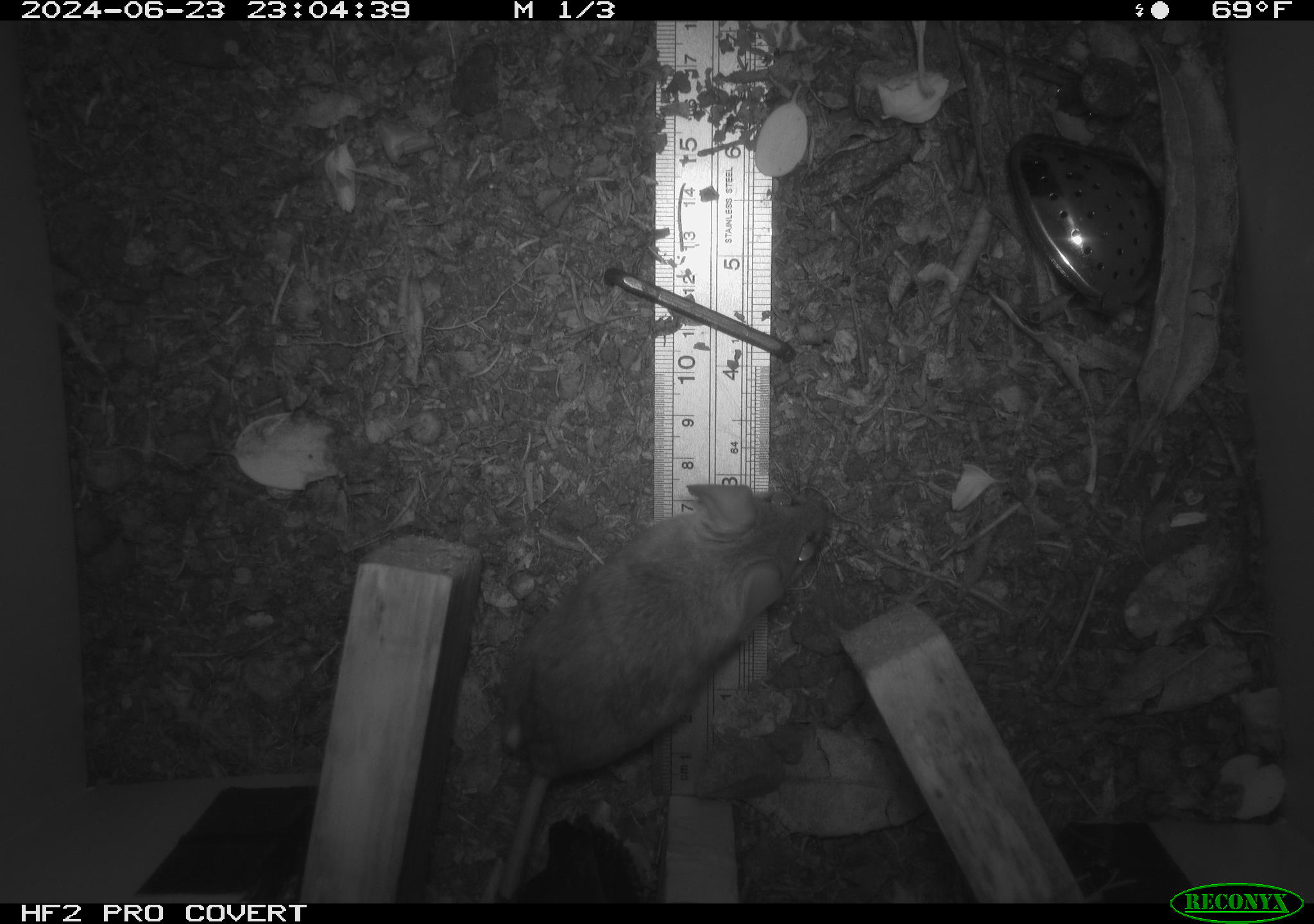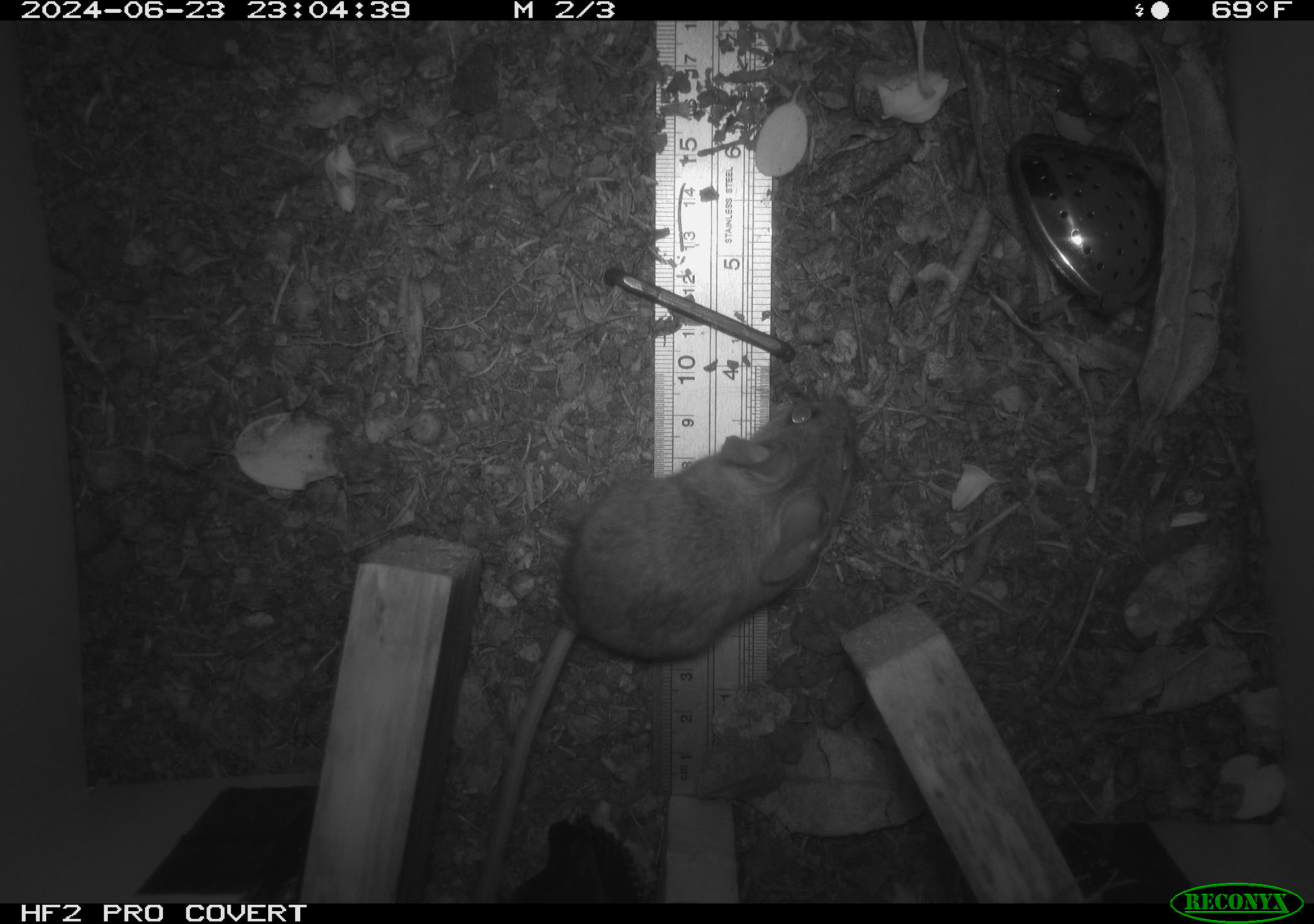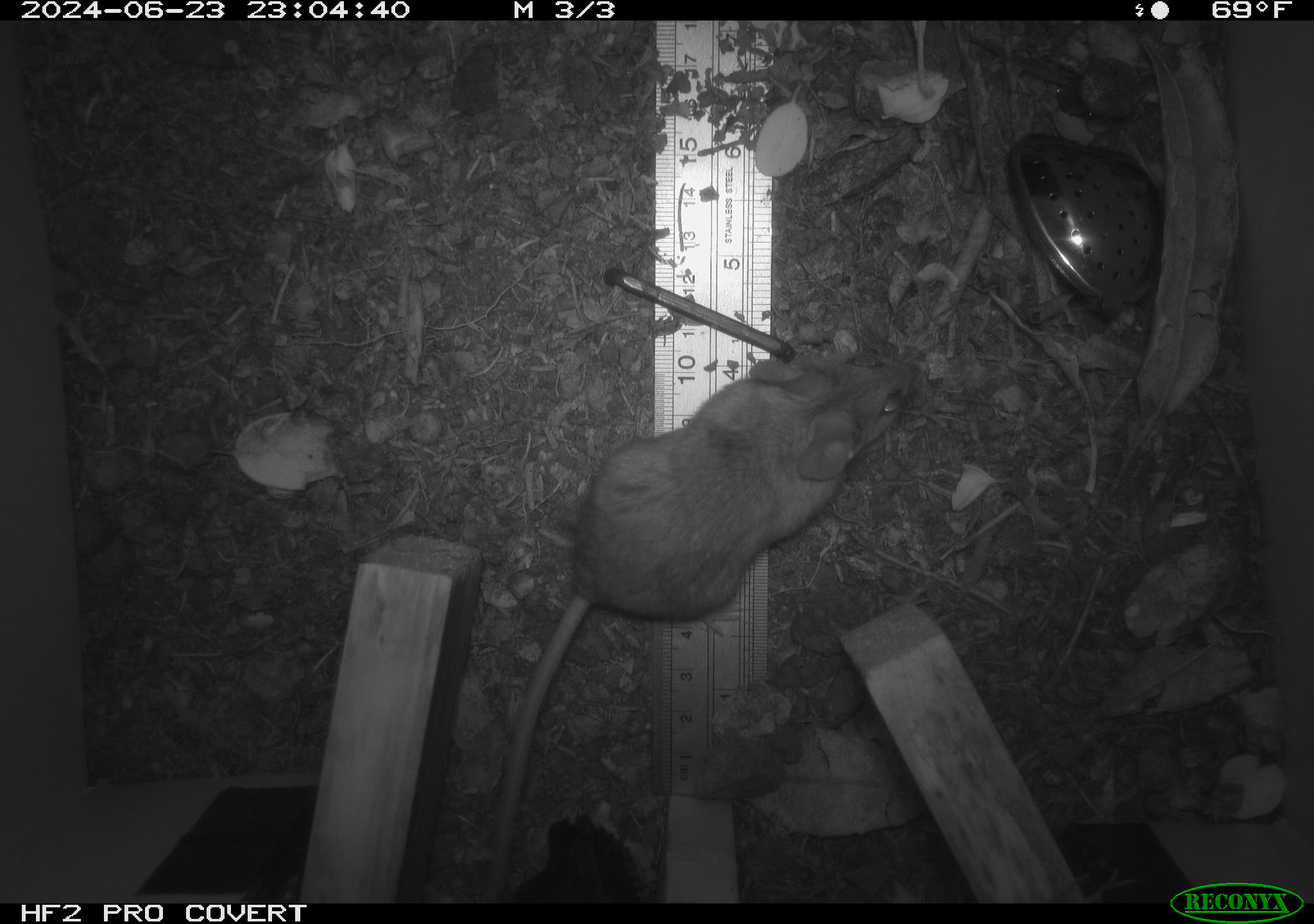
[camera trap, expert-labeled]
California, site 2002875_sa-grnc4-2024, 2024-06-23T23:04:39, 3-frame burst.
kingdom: Animalia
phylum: Chordata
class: Mammalia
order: Rodentia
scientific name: Rodentia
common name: rodent